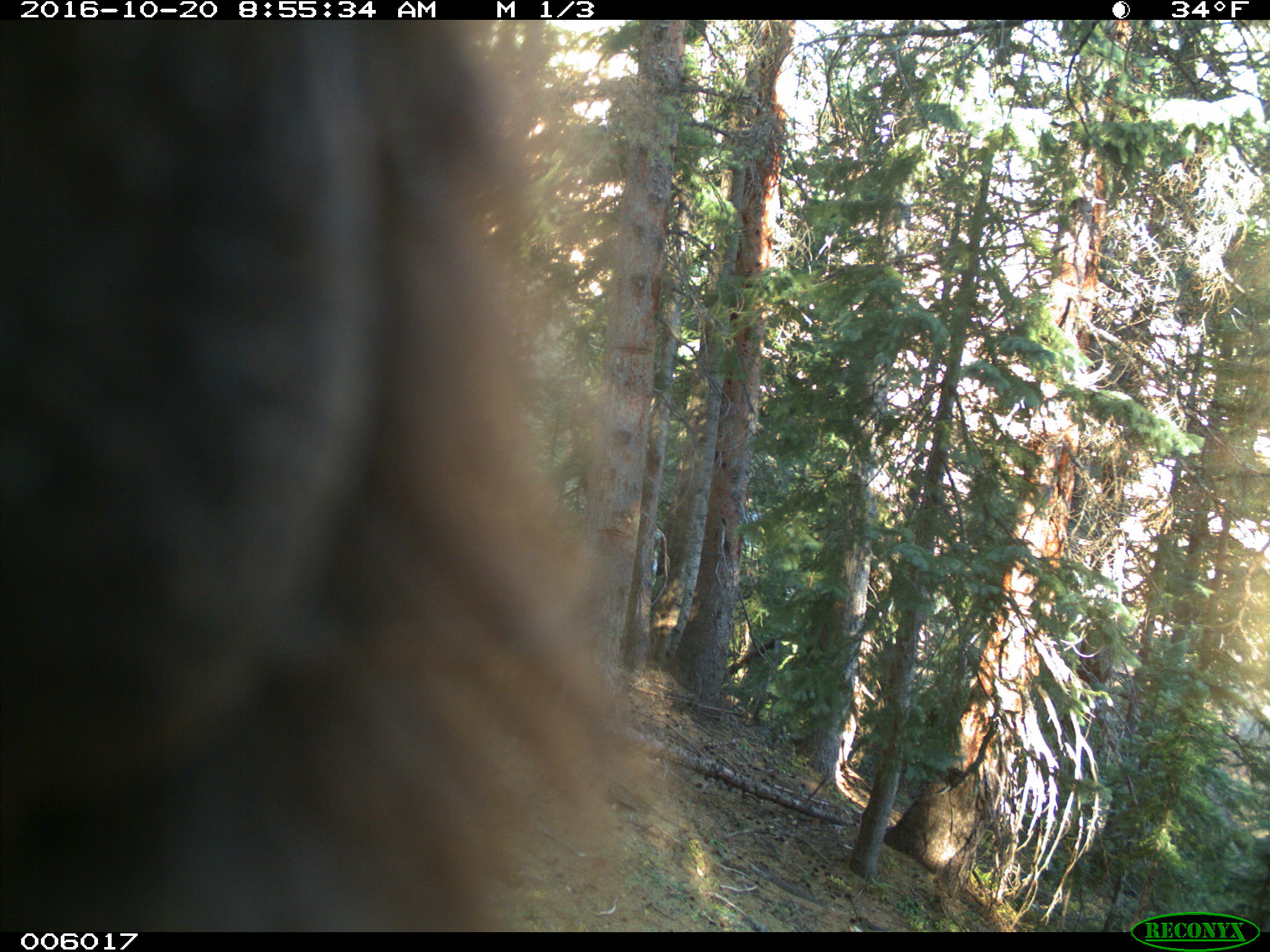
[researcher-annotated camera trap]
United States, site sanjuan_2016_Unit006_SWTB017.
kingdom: Animalia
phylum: Chordata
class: Mammalia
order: Carnivora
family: Ursidae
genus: Ursus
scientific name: Ursus americanus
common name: american black bear